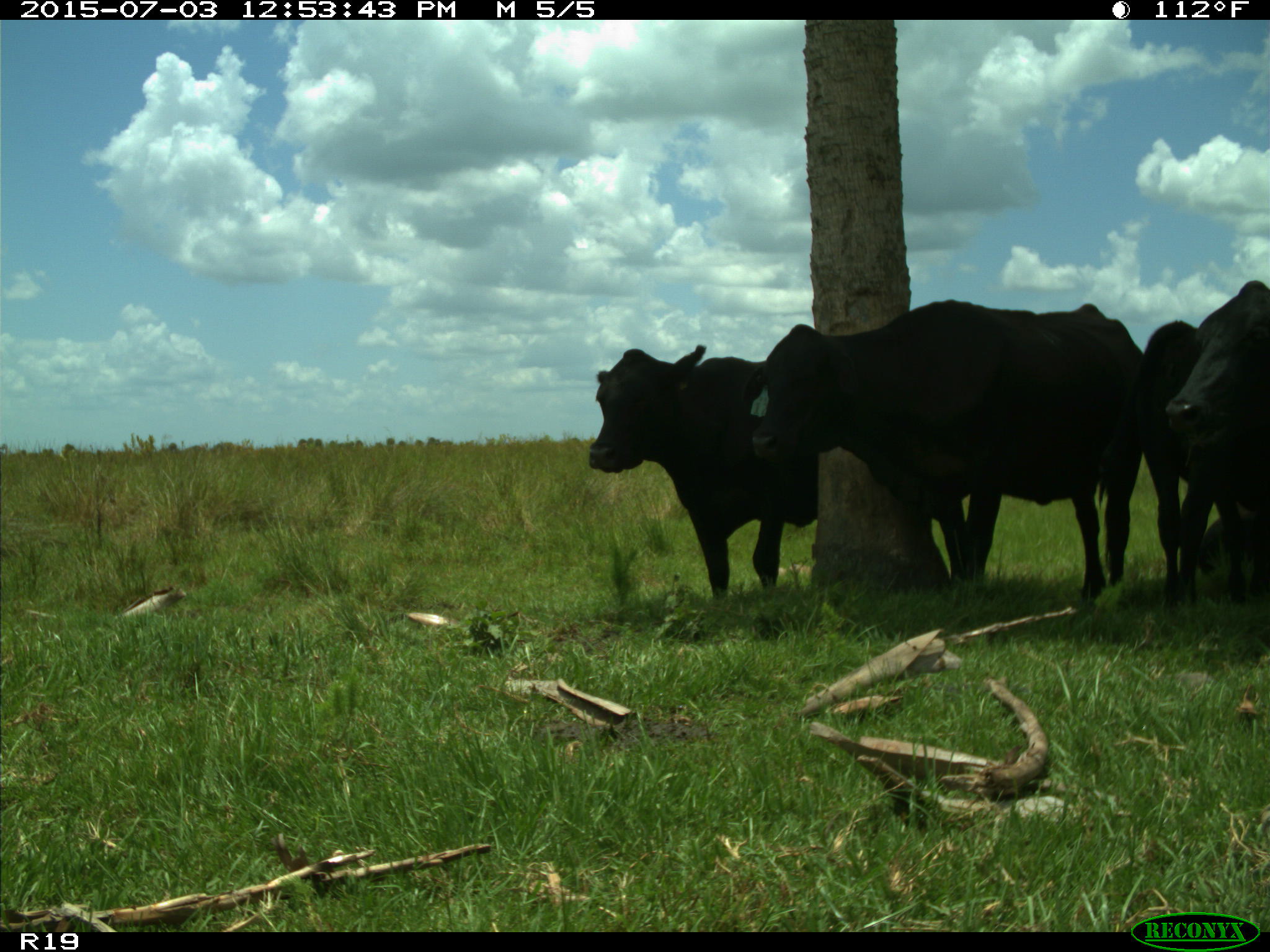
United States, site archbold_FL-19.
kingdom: Animalia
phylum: Chordata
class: Mammalia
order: Artiodactyla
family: Bovidae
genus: Bos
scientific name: Bos taurus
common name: domestic cow